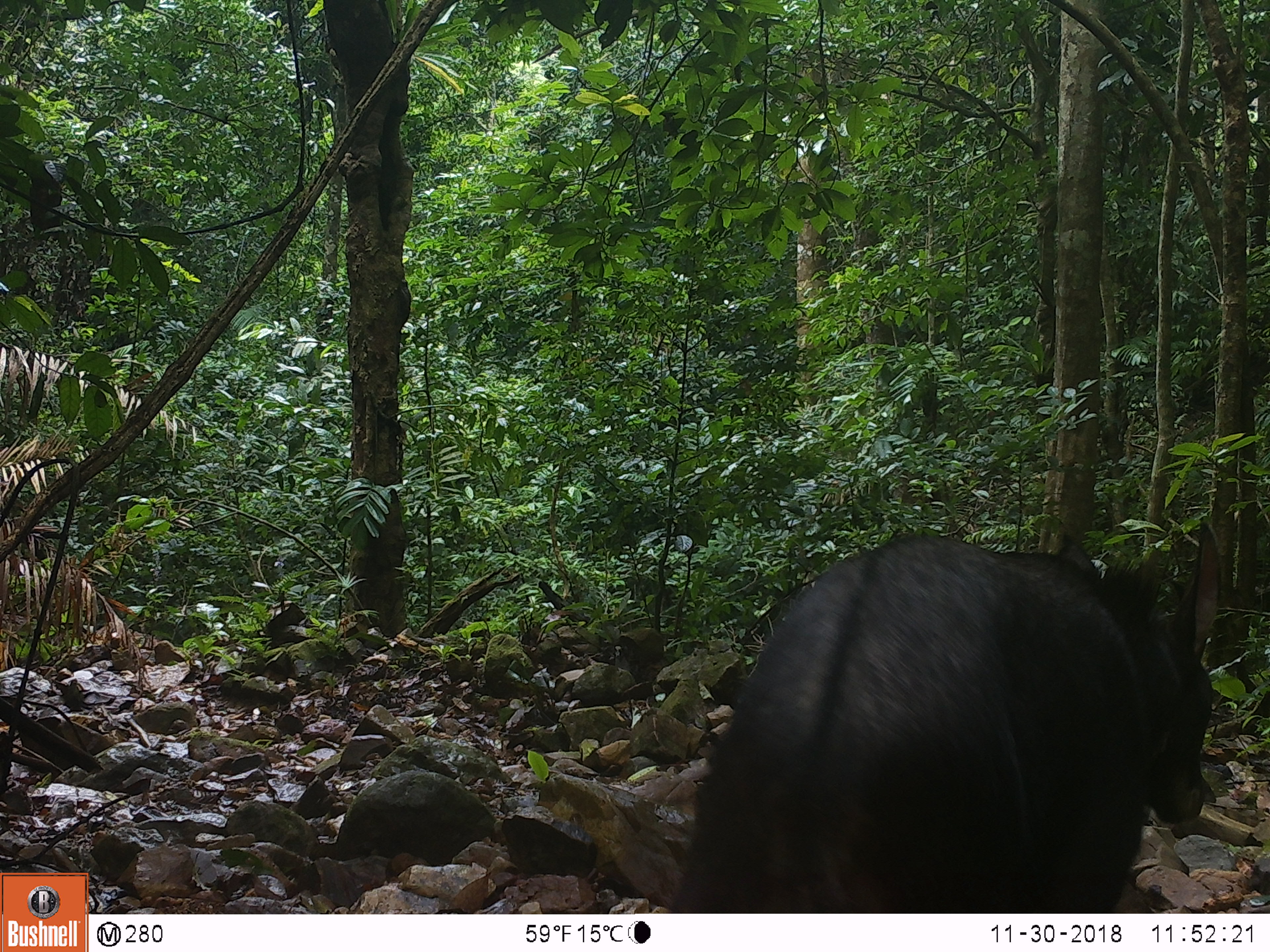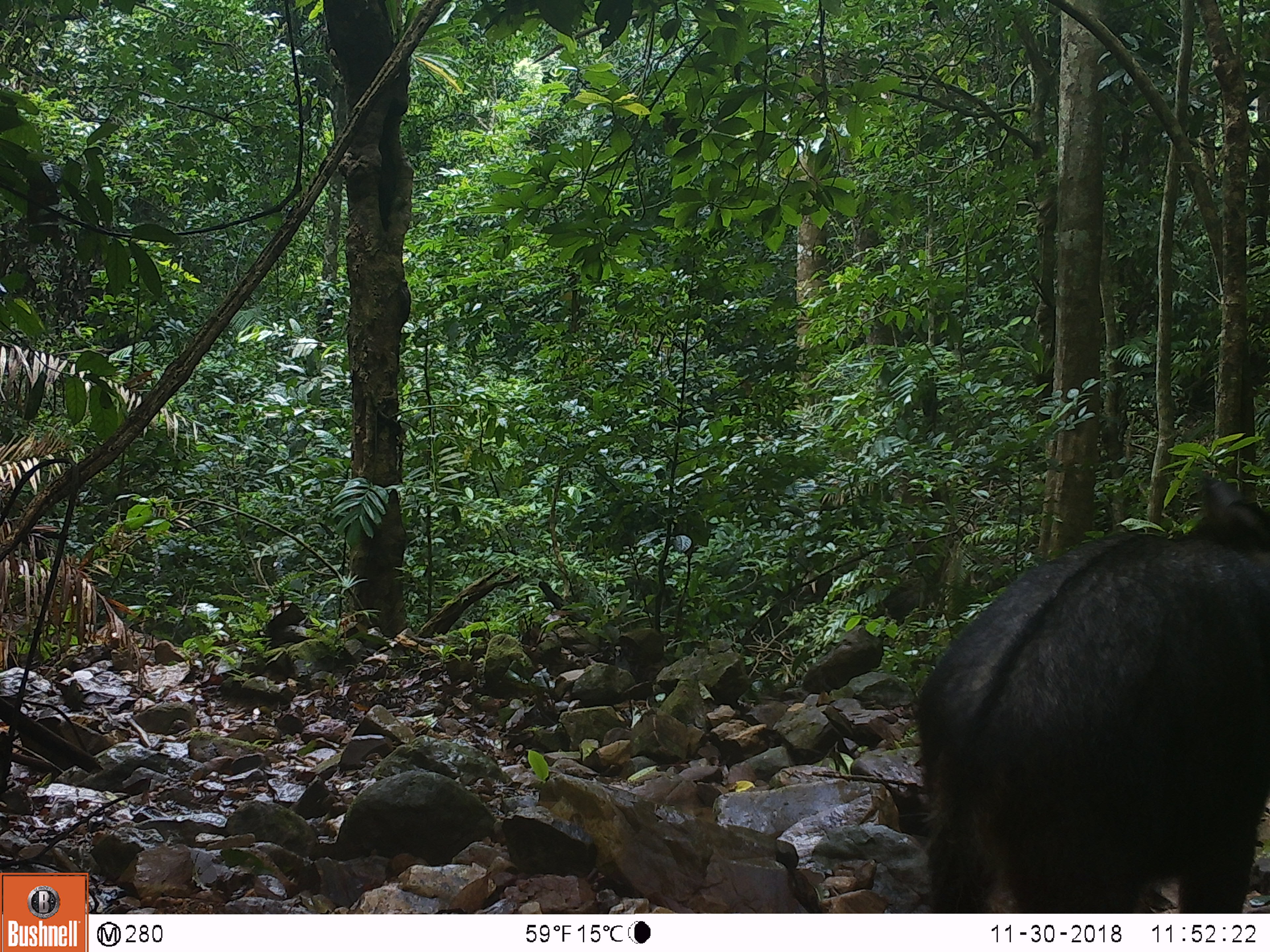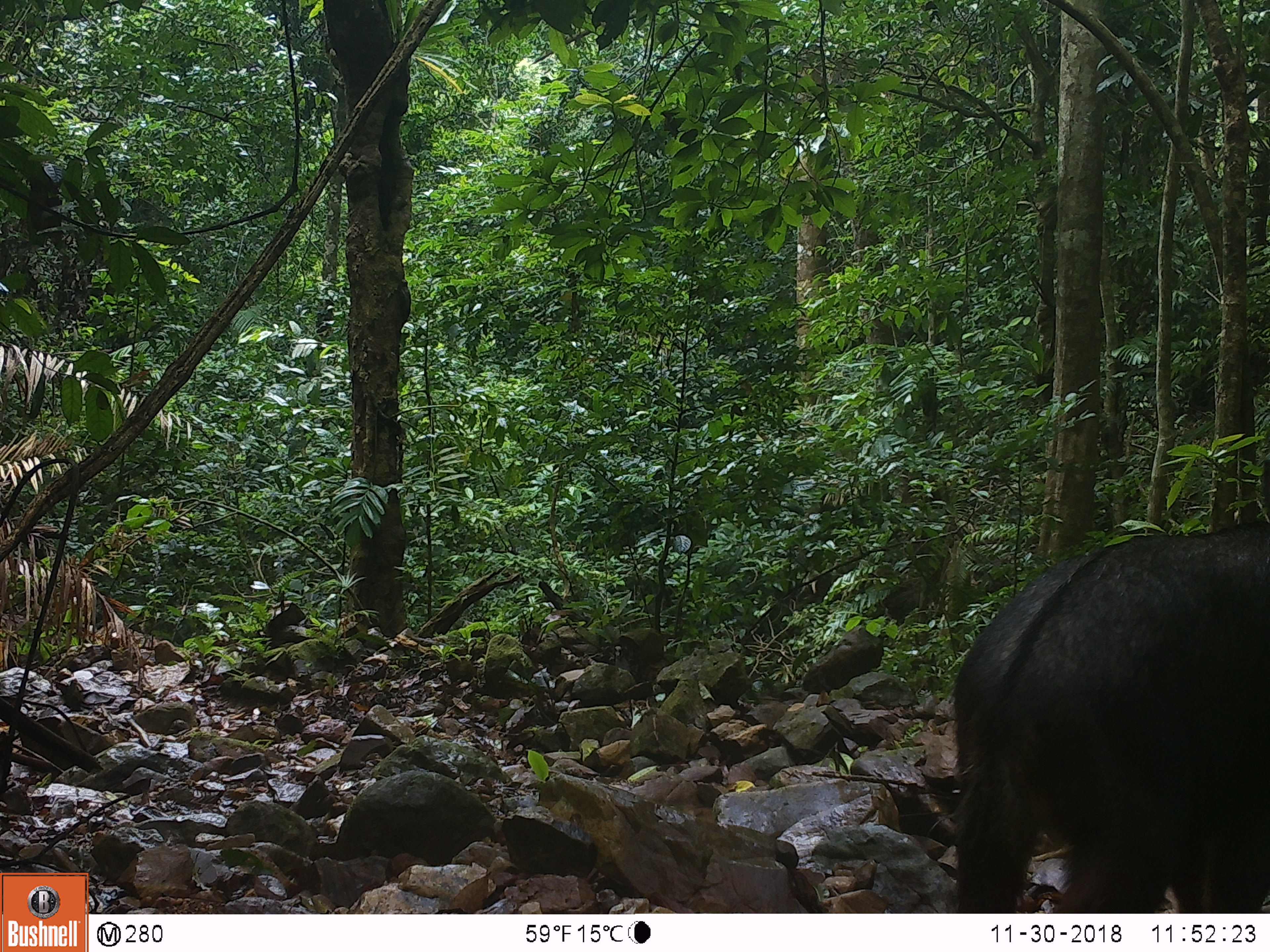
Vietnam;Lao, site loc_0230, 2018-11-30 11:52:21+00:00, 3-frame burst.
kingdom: Animalia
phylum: Chordata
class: Mammalia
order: Artiodactyla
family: Bovidae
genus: Capricornis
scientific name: Capricornis sumatraensis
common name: chinese serow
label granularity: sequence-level